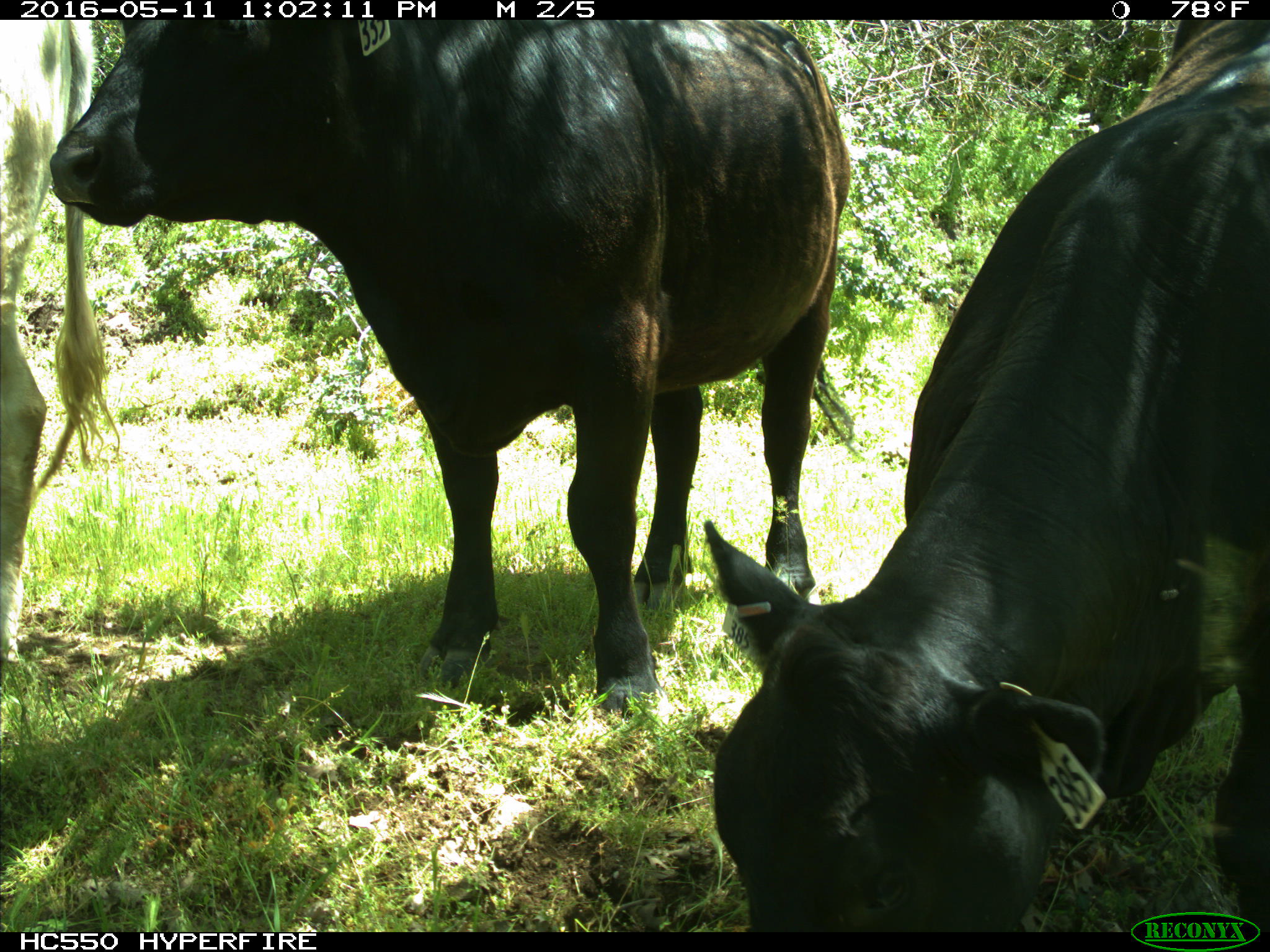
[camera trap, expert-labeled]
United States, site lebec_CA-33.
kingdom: Animalia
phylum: Chordata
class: Mammalia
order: Artiodactyla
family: Bovidae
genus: Bos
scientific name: Bos taurus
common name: domestic cow